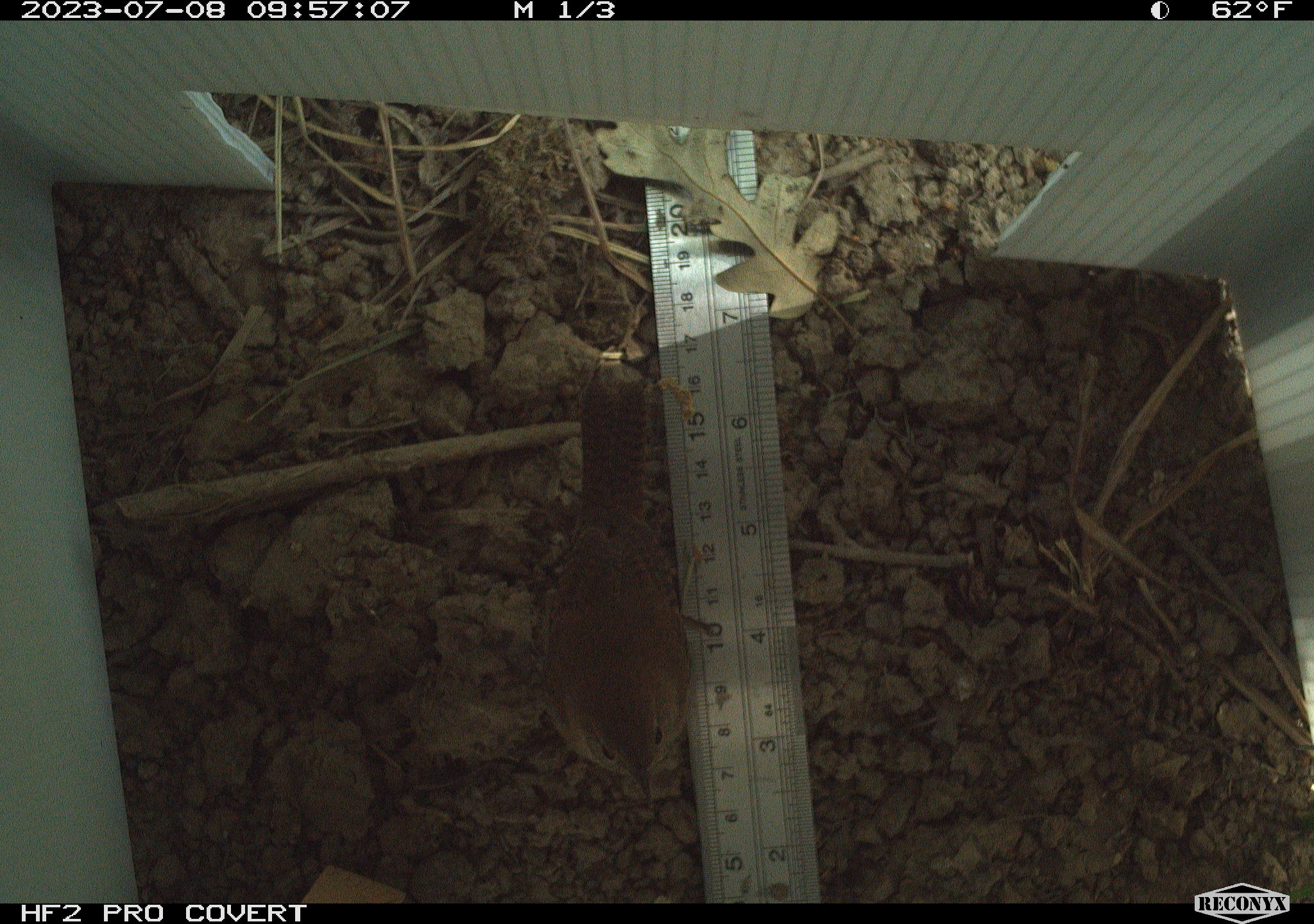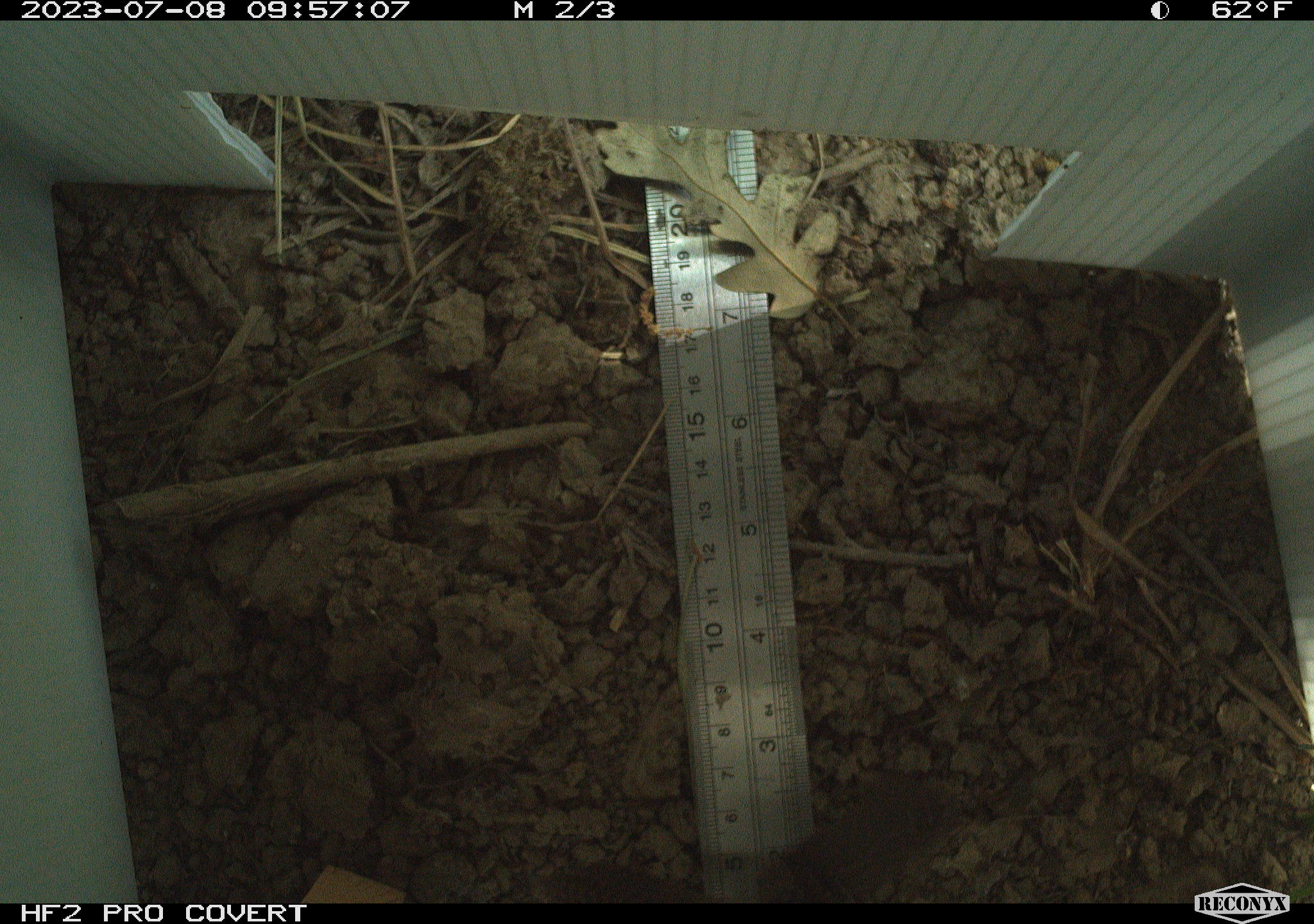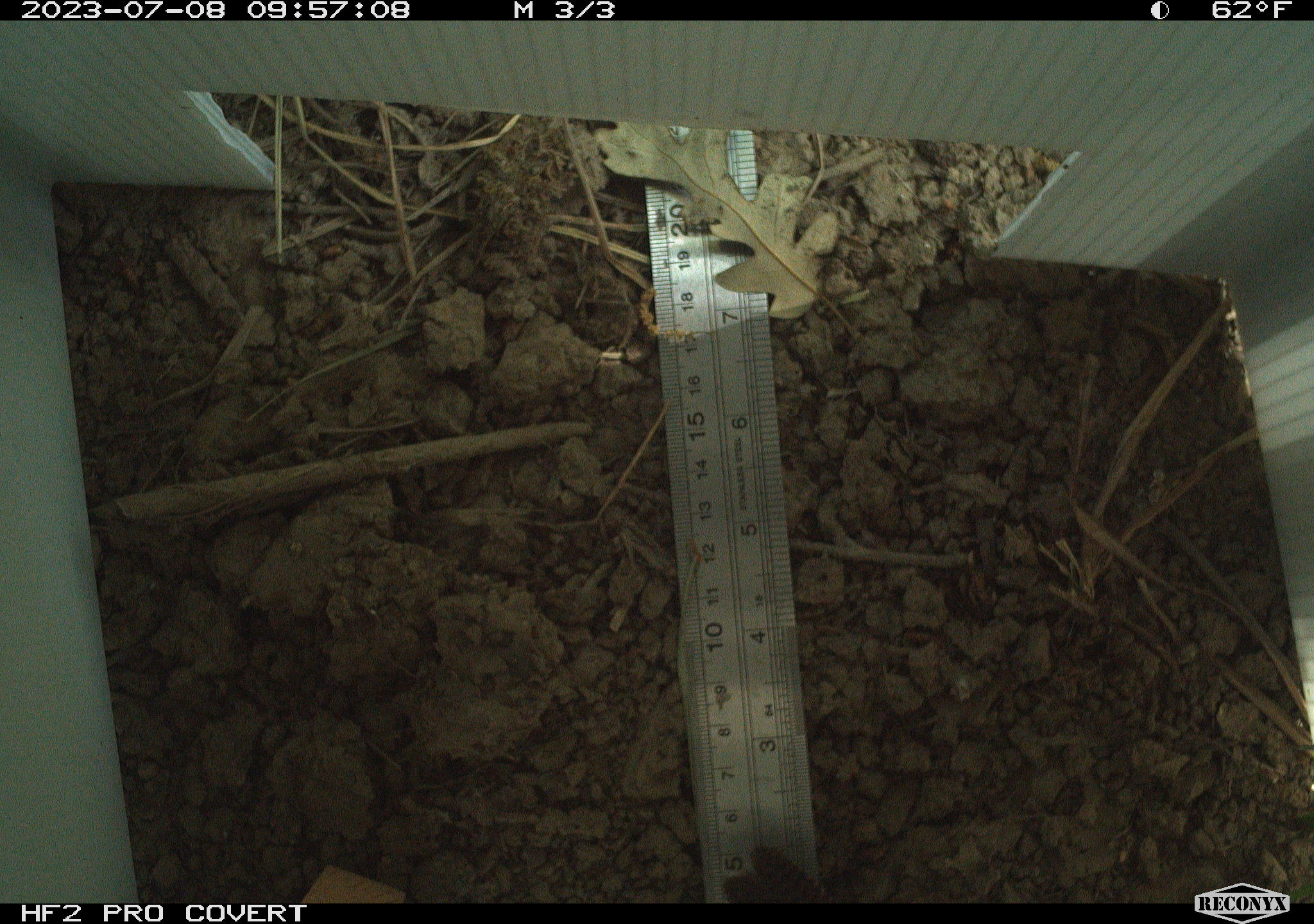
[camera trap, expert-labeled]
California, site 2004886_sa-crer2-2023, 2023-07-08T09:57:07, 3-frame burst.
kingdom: Animalia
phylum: Chordata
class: Aves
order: Passeriformes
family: Troglodytidae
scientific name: Troglodytidae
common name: wren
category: troglodytidae family